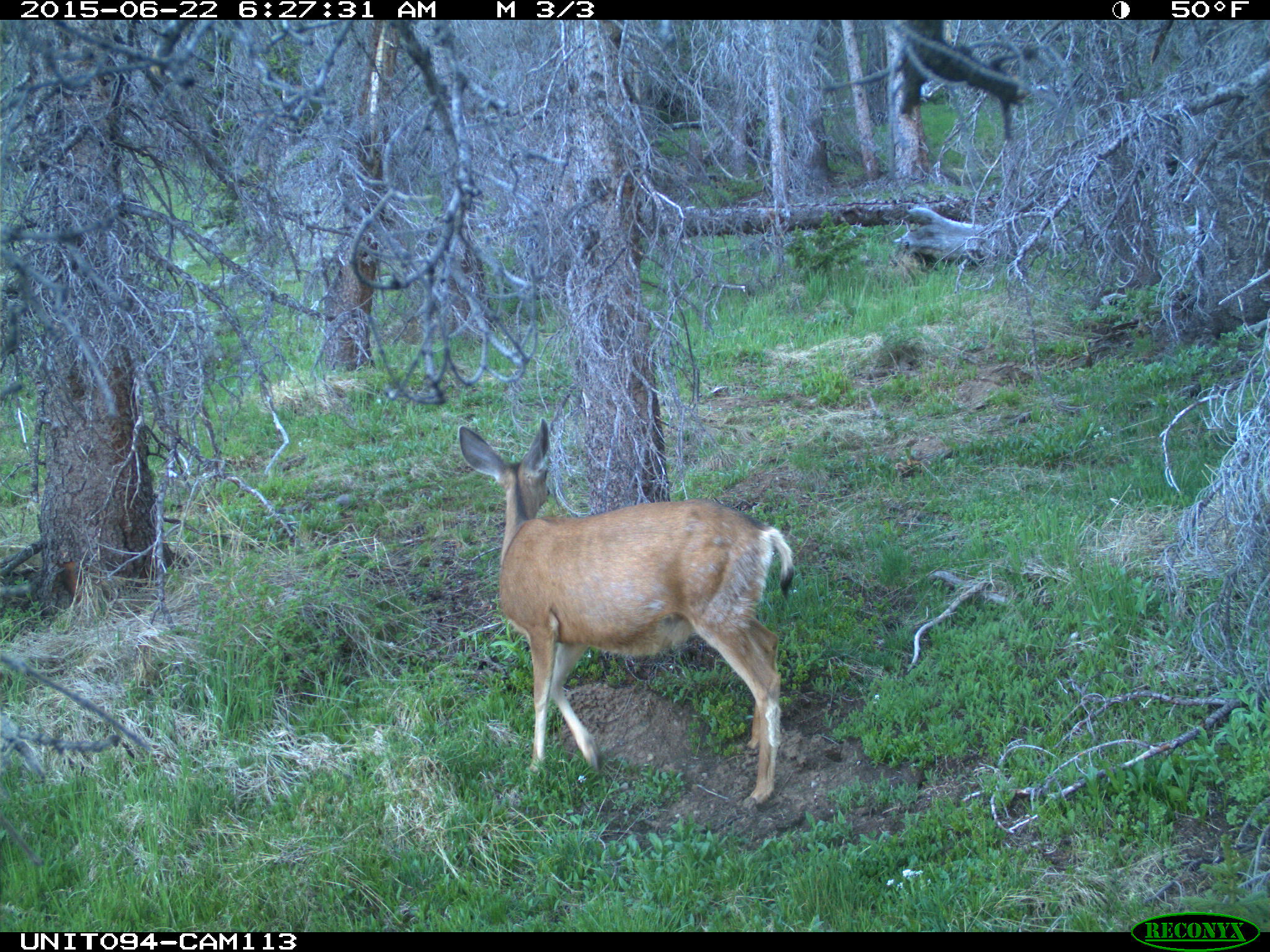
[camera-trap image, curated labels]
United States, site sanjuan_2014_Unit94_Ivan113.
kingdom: Animalia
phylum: Chordata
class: Mammalia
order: Artiodactyla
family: Cervidae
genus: Odocoileus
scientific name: Odocoileus hemionus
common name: mule deer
Odocoileus hemionus (mule deer).